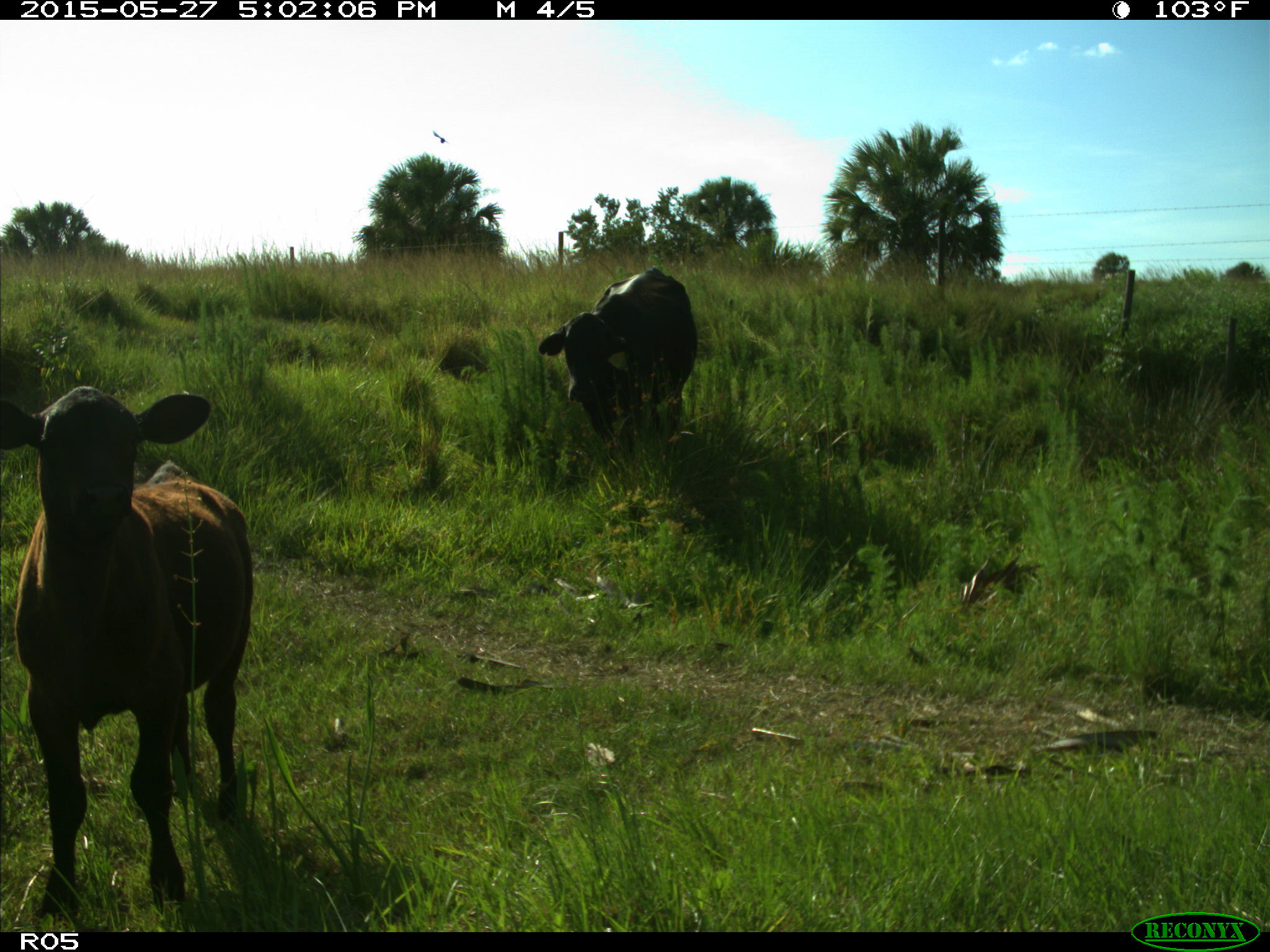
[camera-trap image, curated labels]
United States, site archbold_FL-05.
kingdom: Animalia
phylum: Chordata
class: Mammalia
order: Artiodactyla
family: Bovidae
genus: Bos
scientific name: Bos taurus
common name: domestic cow